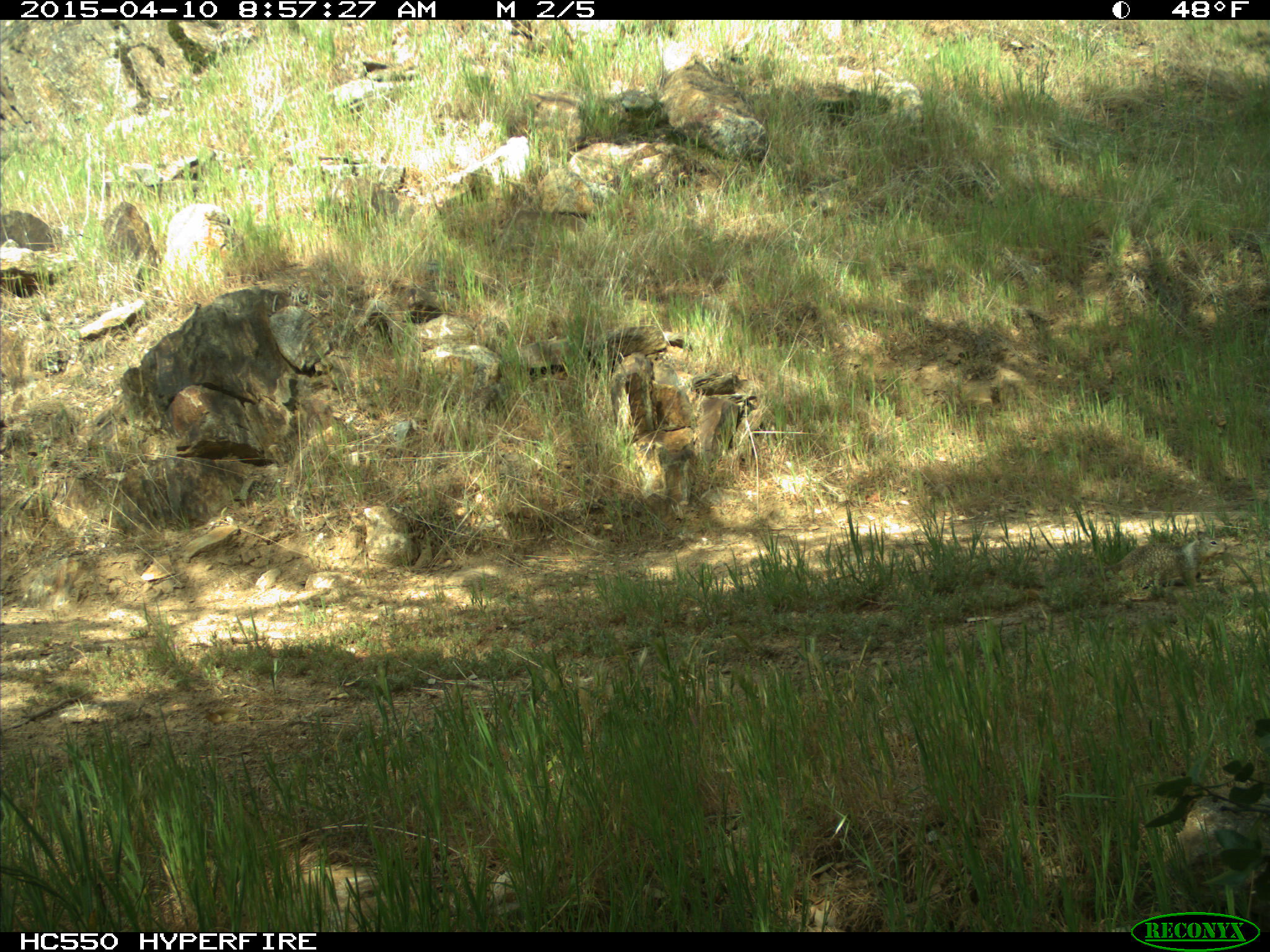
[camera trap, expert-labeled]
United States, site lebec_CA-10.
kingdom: Animalia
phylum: Chordata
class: Mammalia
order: Rodentia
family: Sciuridae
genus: Otospermophilus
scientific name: Otospermophilus beecheyi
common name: california ground squirrel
Otospermophilus beecheyi (california ground squirrel).